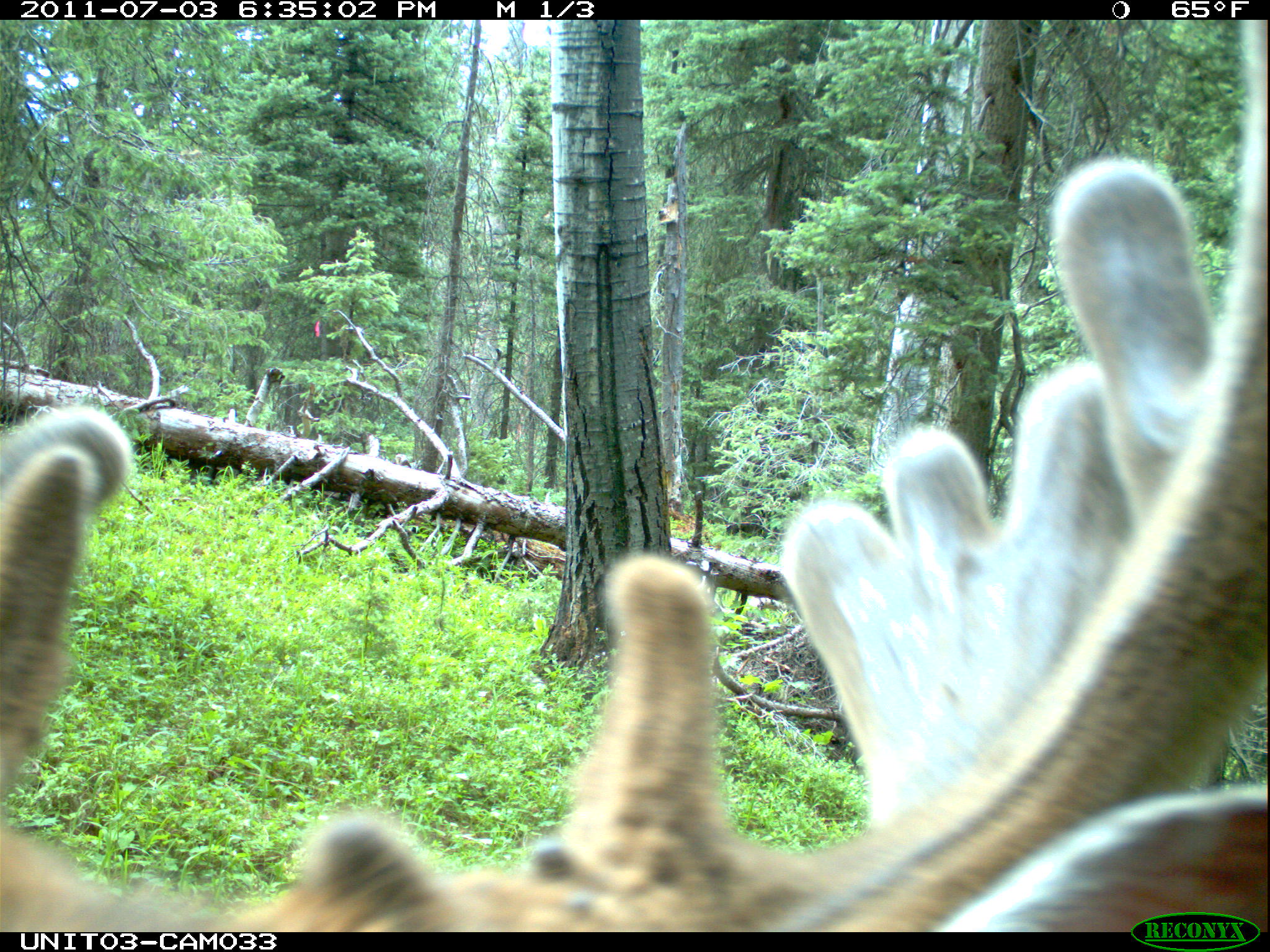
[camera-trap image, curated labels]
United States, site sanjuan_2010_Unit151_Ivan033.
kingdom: Animalia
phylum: Chordata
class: Mammalia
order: Artiodactyla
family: Cervidae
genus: Odocoileus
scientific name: Odocoileus hemionus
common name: mule deer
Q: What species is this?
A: Odocoileus hemionus (mule deer).